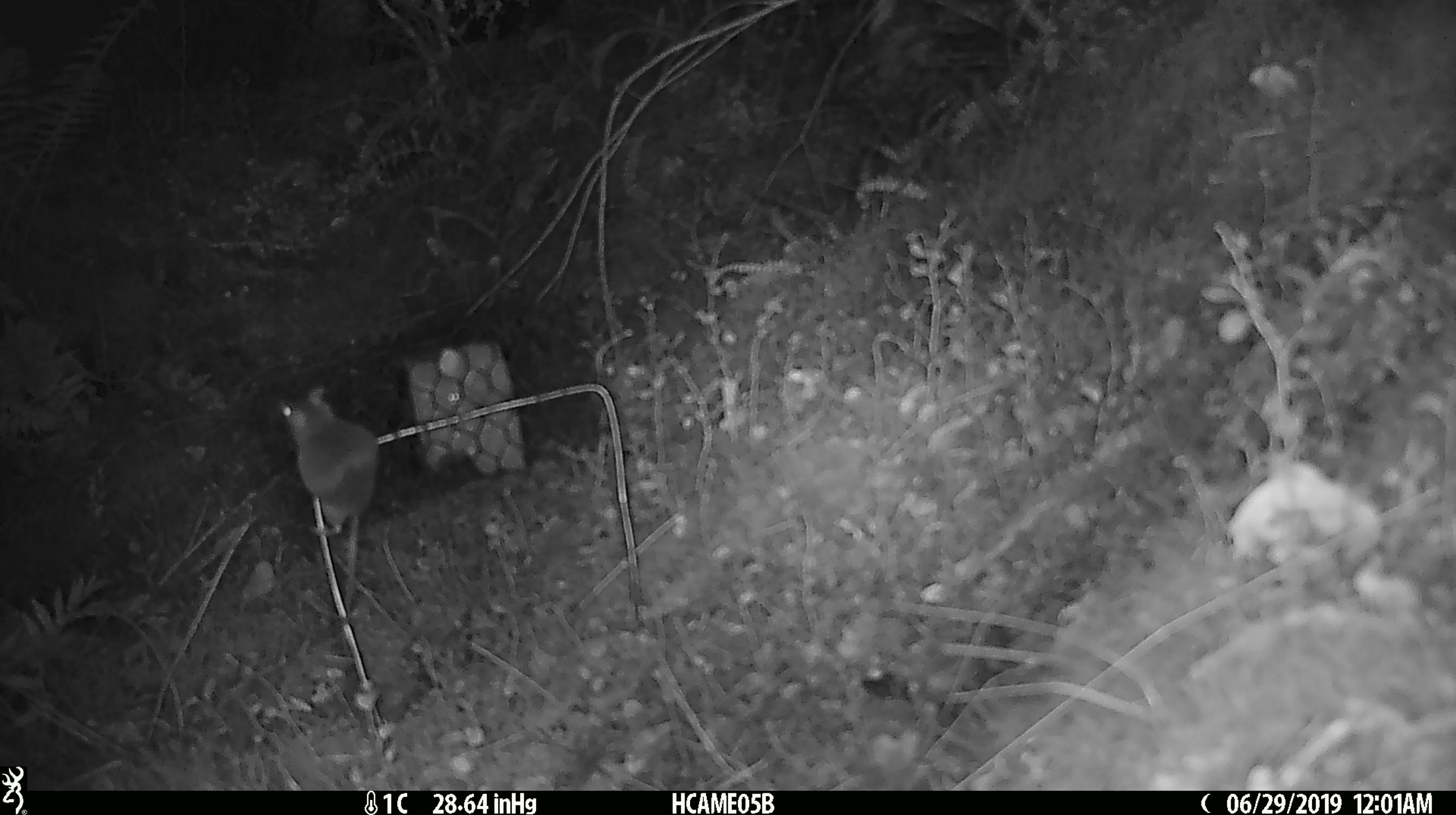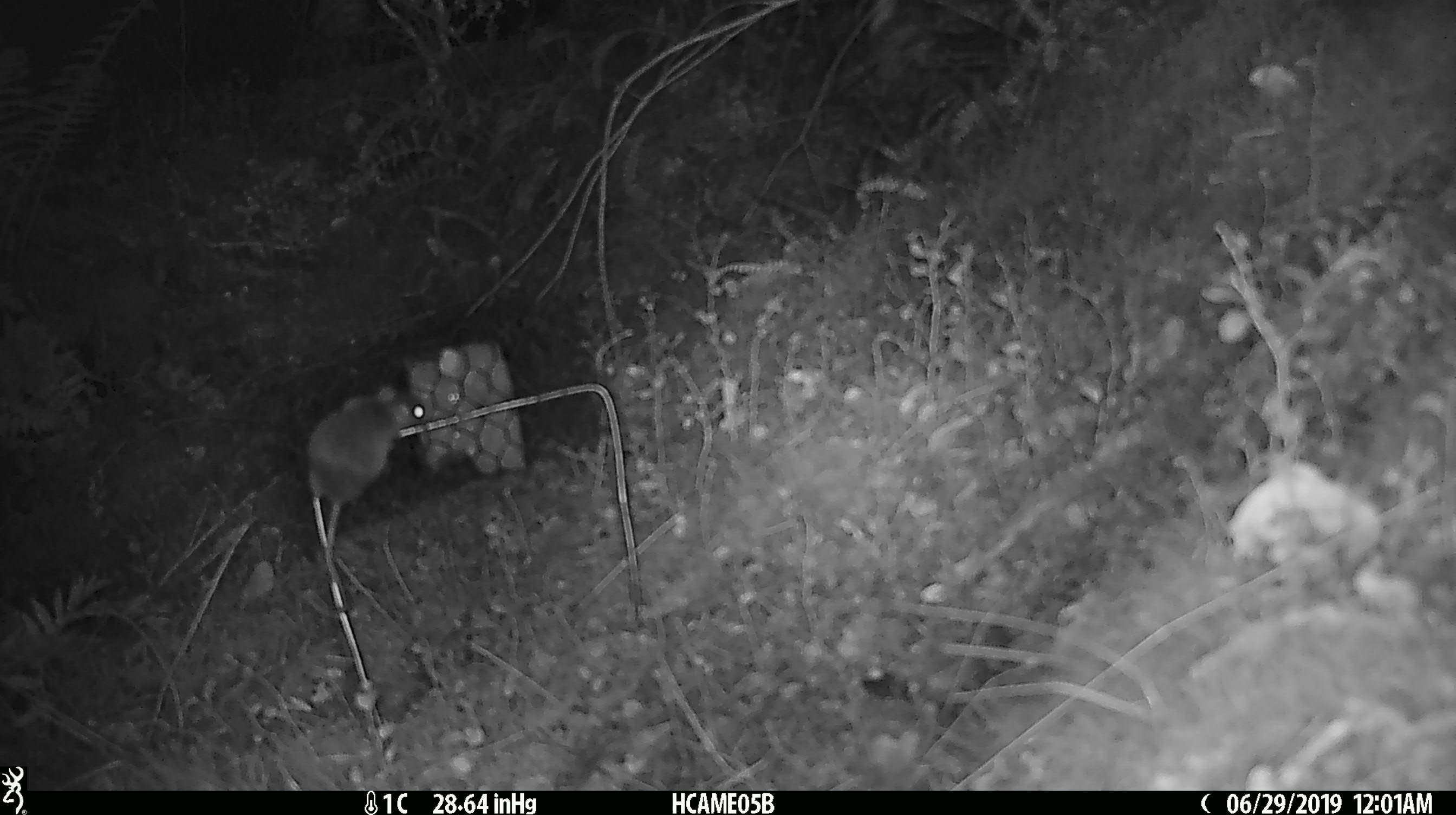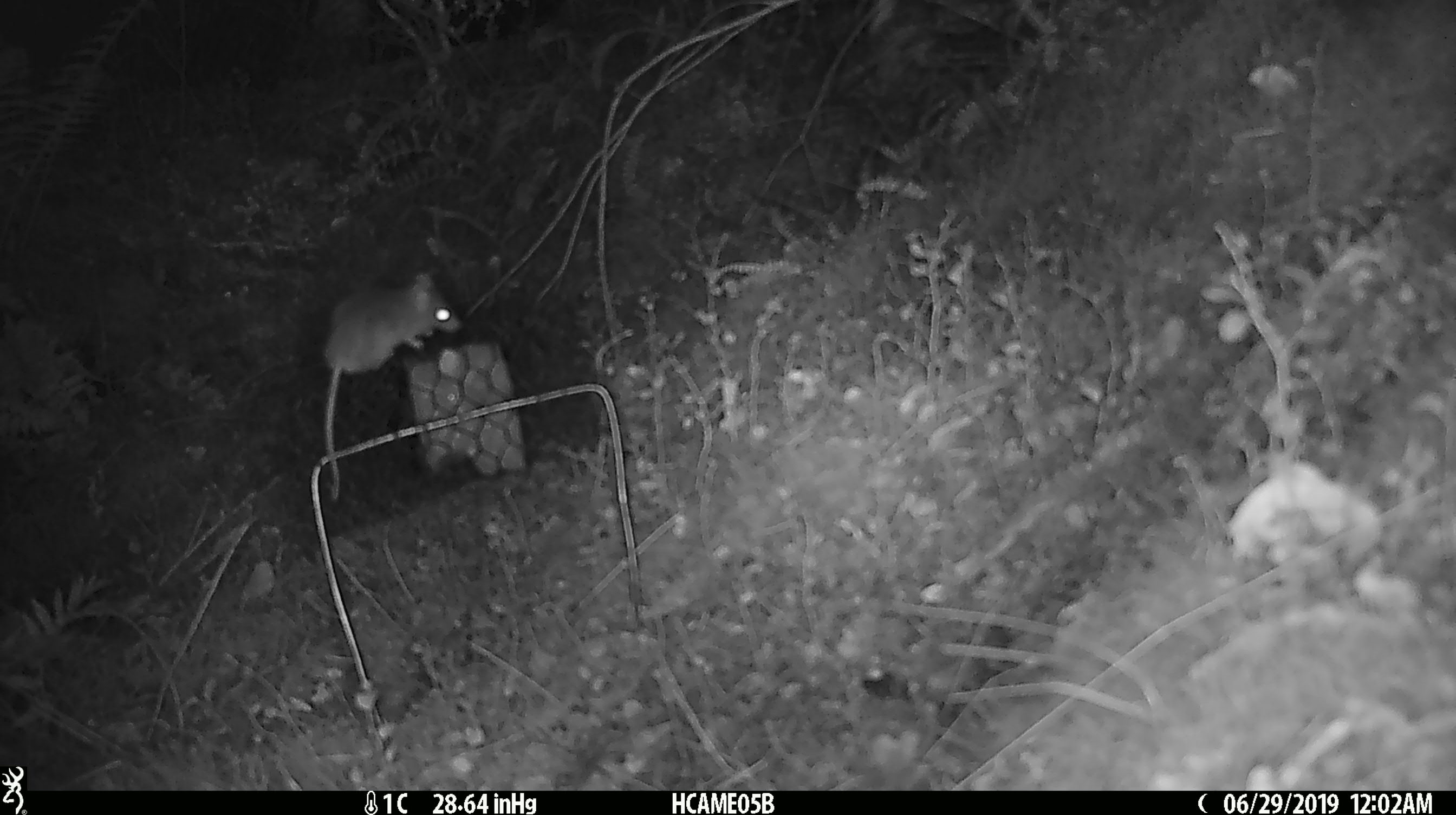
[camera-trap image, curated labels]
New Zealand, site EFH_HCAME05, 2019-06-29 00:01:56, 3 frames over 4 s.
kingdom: Animalia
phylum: Chordata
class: Mammalia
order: Rodentia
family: Muridae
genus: Mus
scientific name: Mus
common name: mouse